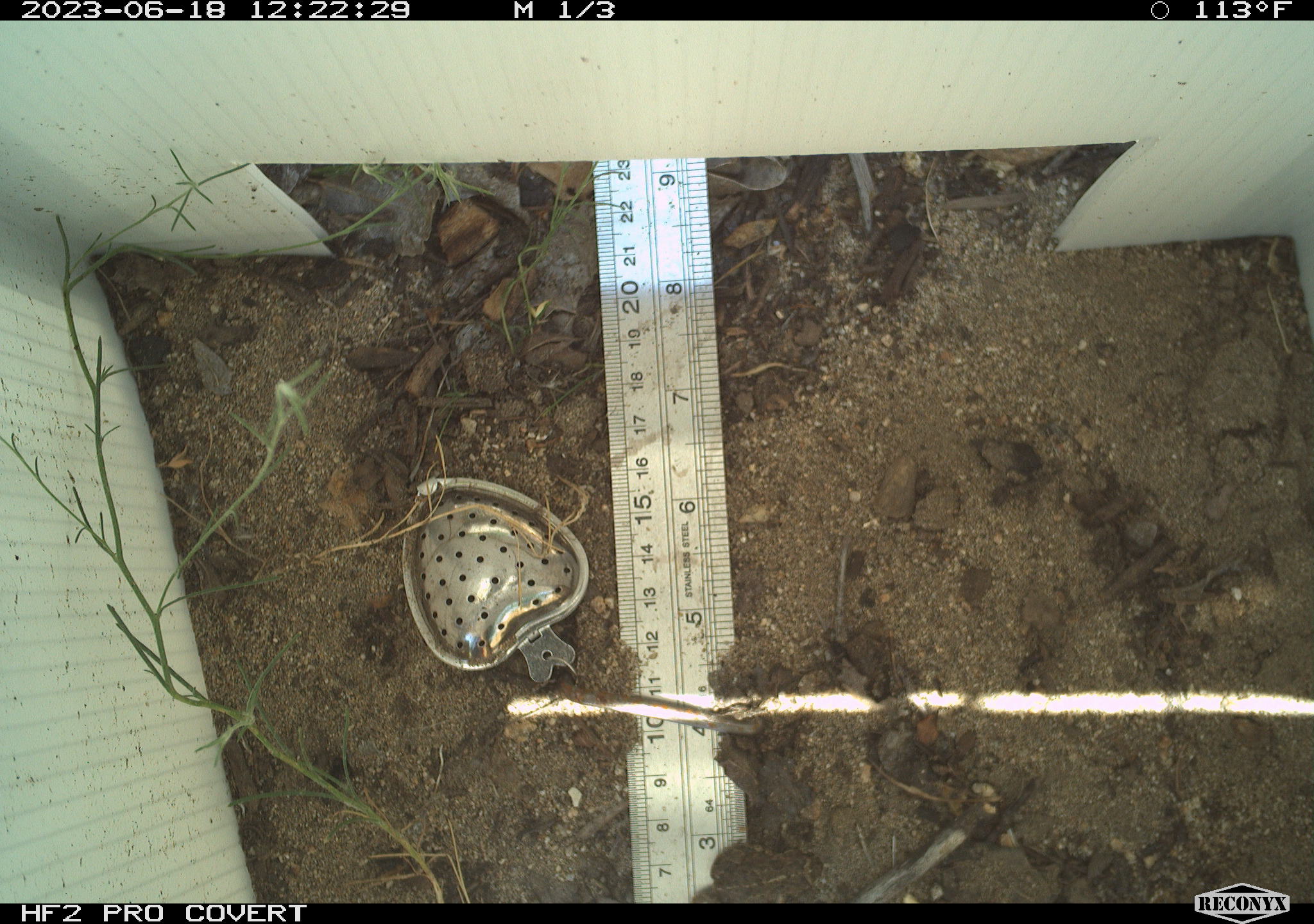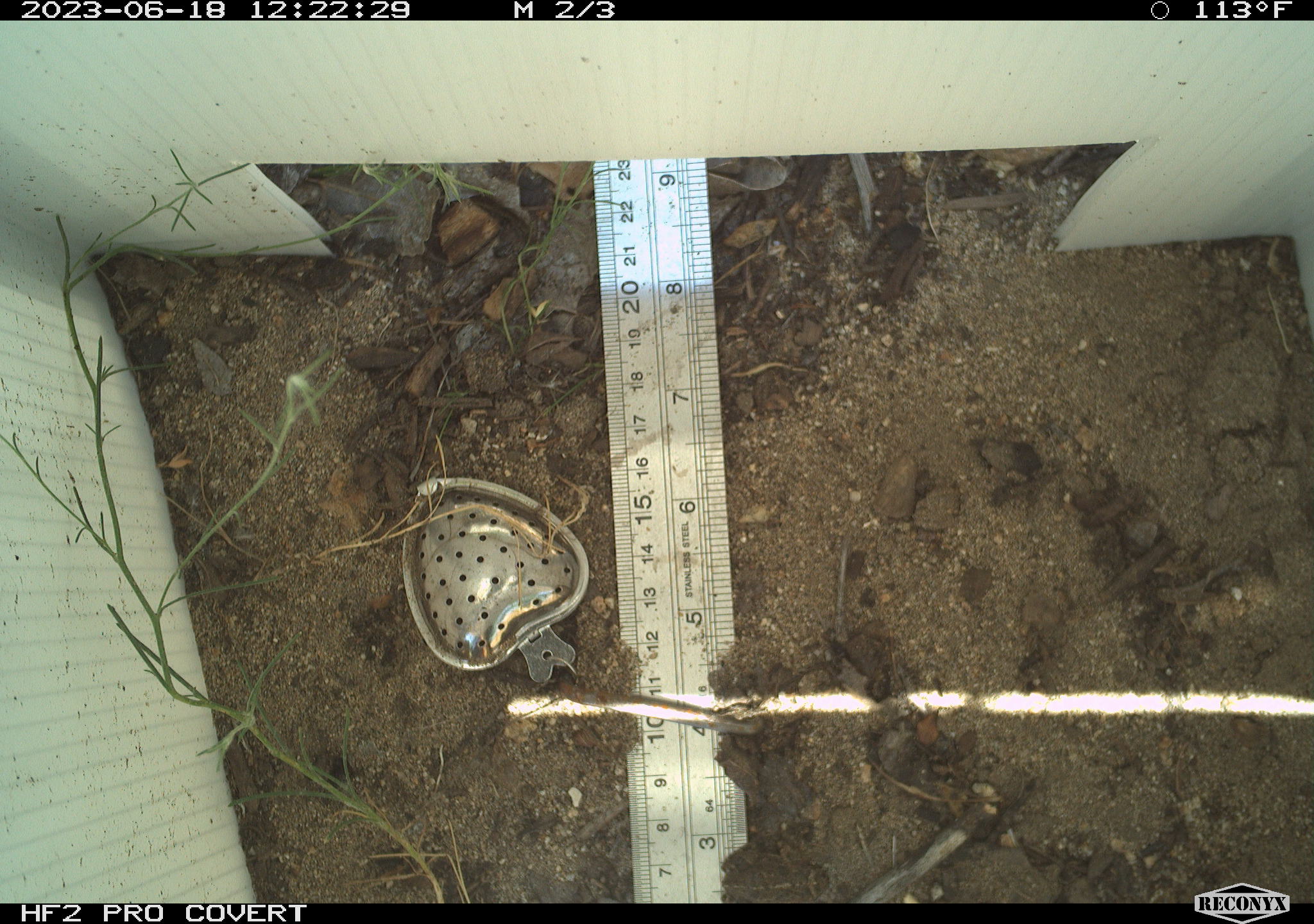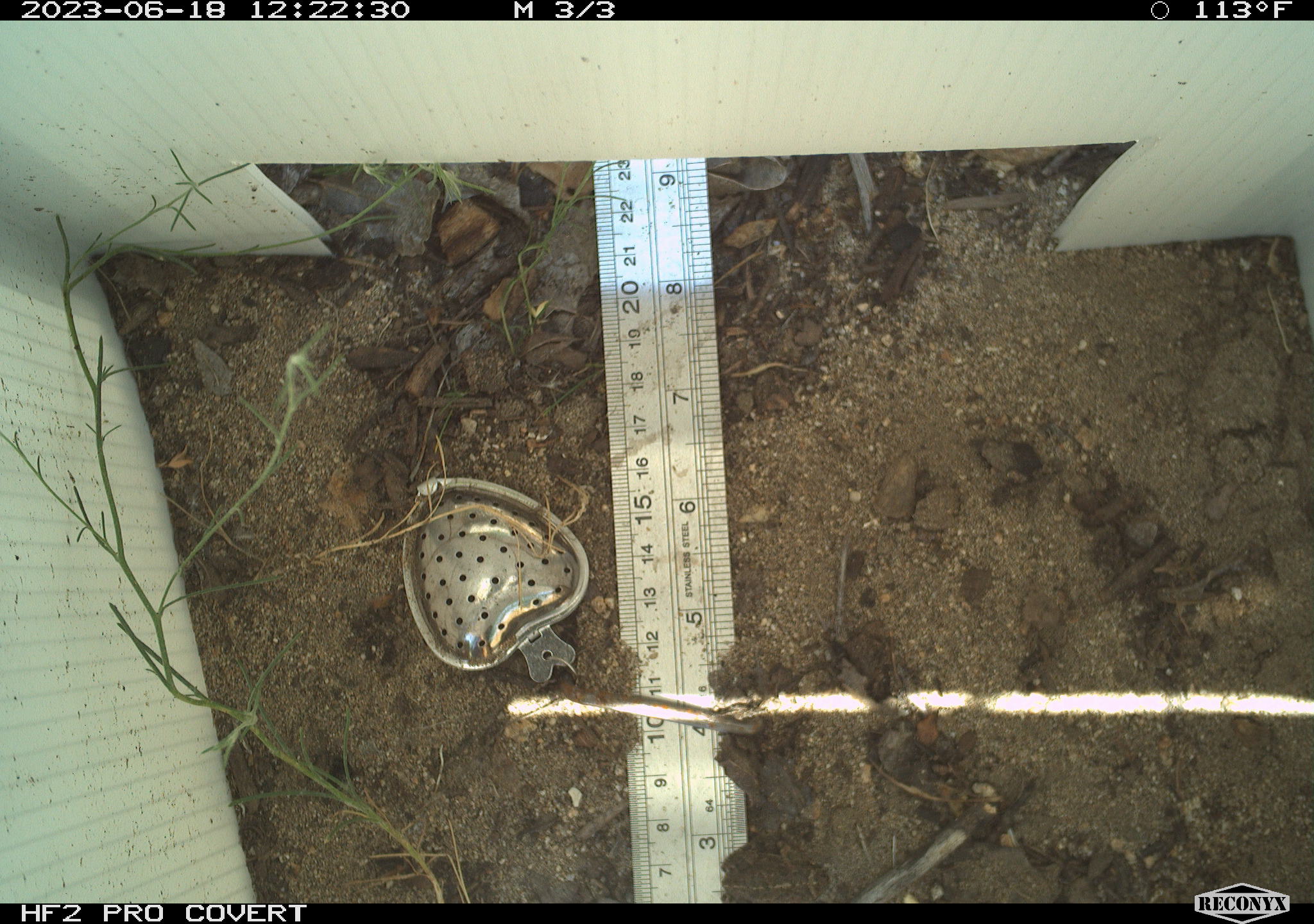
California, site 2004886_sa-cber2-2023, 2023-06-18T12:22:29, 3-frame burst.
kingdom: Animalia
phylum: Chordata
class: Amphibia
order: Anura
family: Bufonidae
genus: Anaxyrus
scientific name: Anaxyrus boreas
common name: western toad